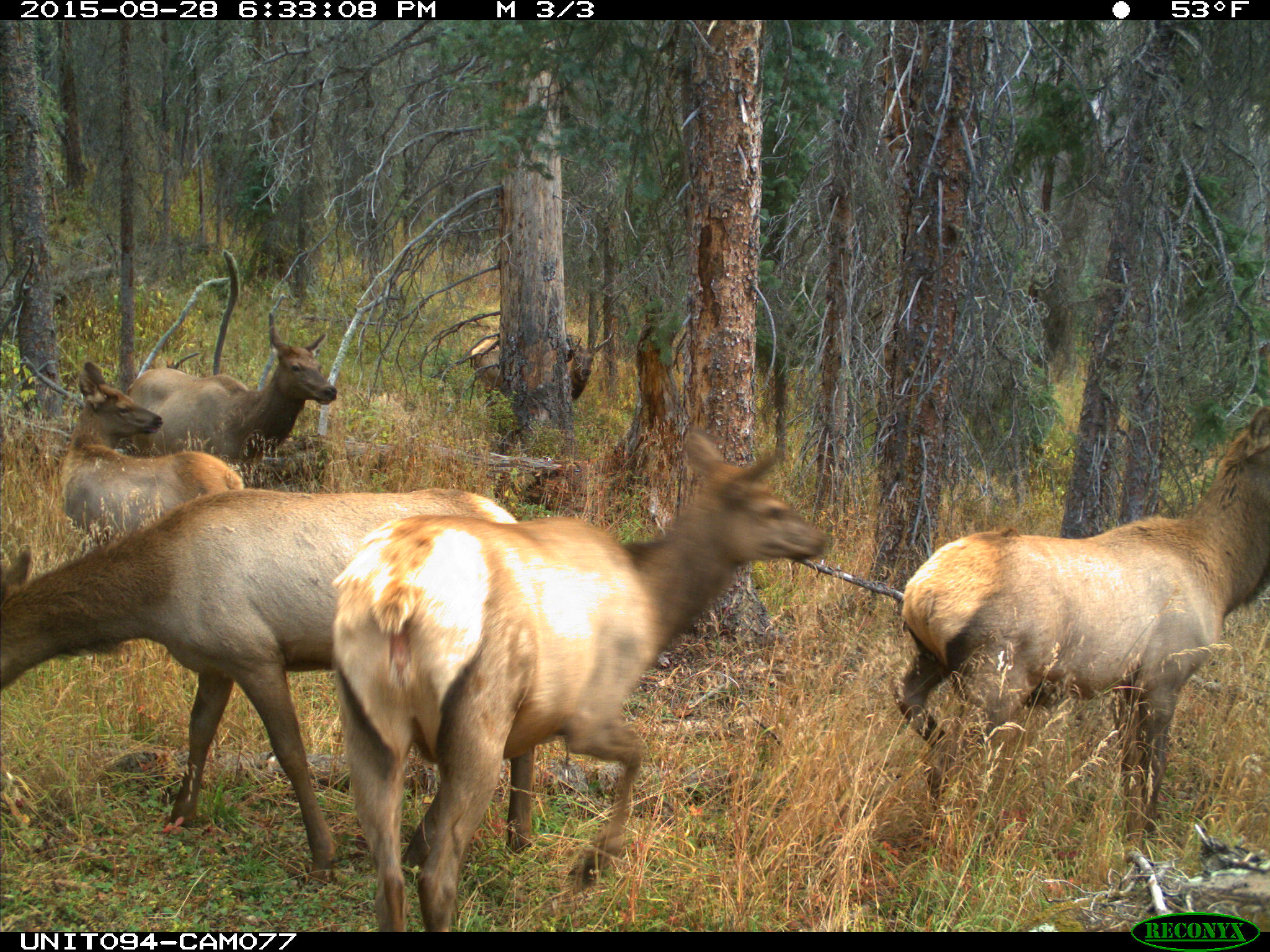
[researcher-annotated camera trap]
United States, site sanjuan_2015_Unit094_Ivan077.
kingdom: Animalia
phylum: Chordata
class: Mammalia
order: Artiodactyla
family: Cervidae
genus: Cervus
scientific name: Cervus elaphus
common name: red deer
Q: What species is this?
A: Cervus elaphus (red deer).